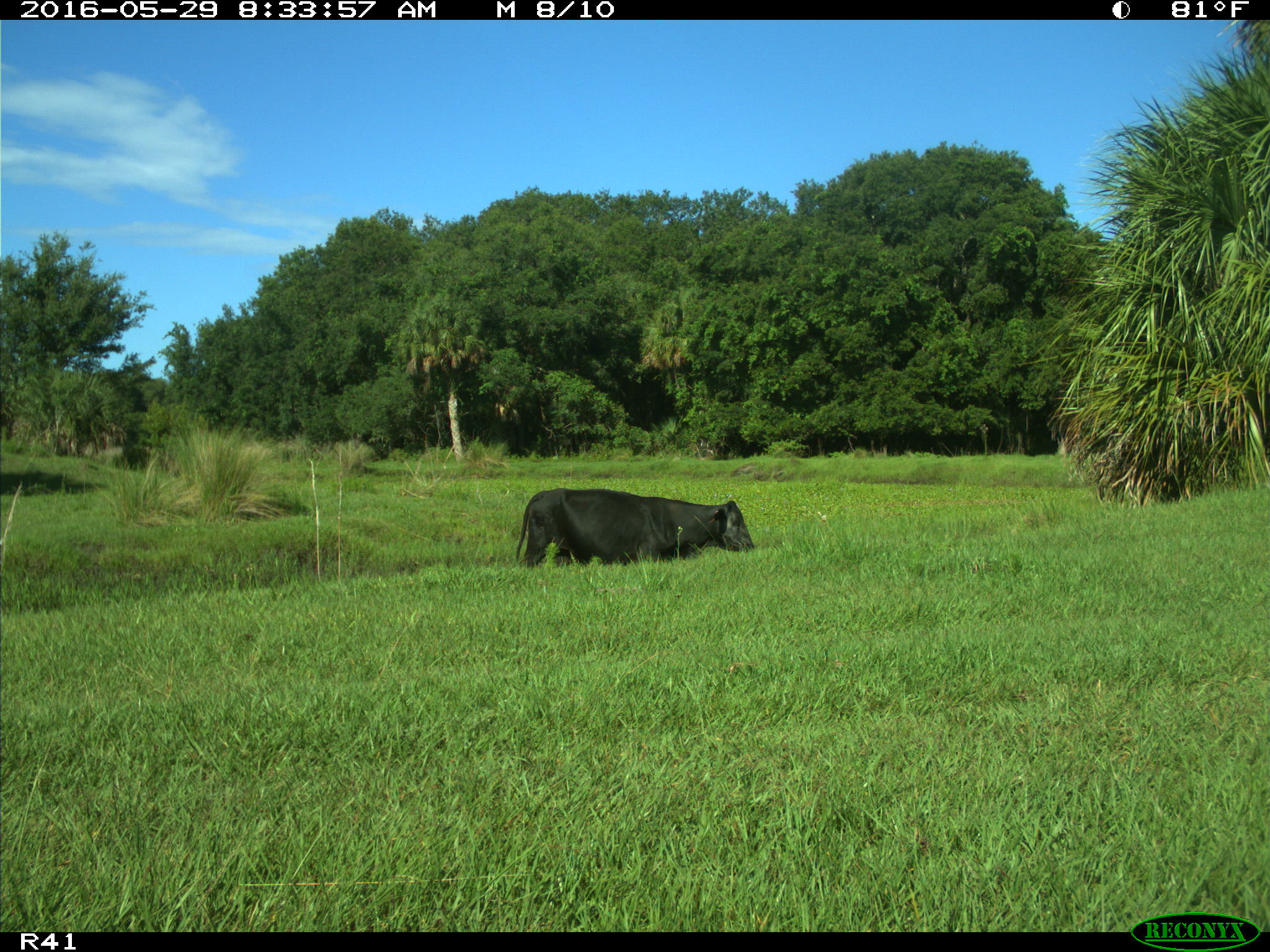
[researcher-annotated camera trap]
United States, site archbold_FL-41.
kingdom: Animalia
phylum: Chordata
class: Mammalia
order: Artiodactyla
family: Bovidae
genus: Bos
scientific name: Bos taurus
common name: domestic cow